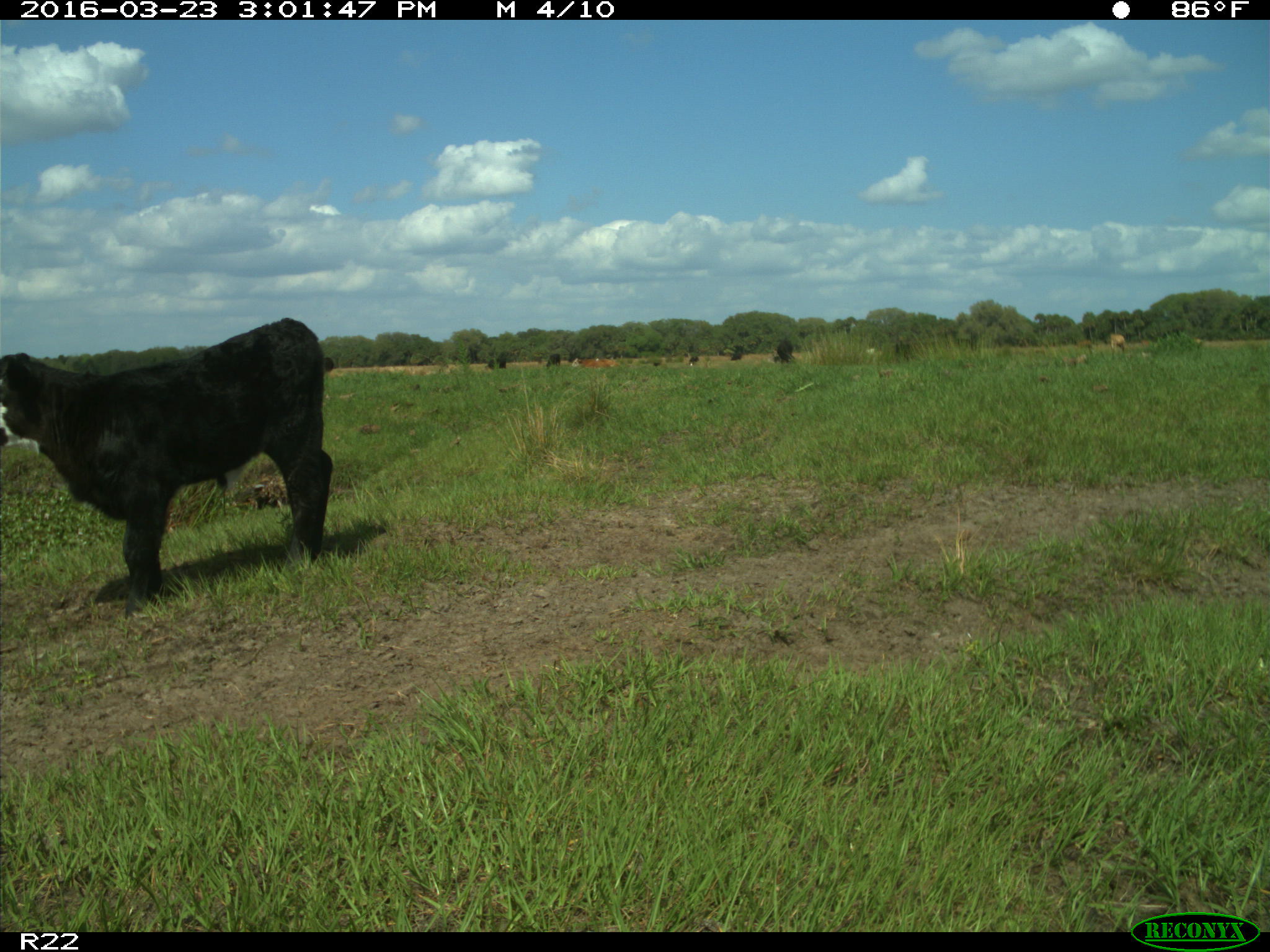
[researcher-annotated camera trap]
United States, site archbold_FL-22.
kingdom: Animalia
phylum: Chordata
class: Mammalia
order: Artiodactyla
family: Bovidae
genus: Bos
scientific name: Bos taurus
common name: domestic cow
Bos taurus (domestic cow).